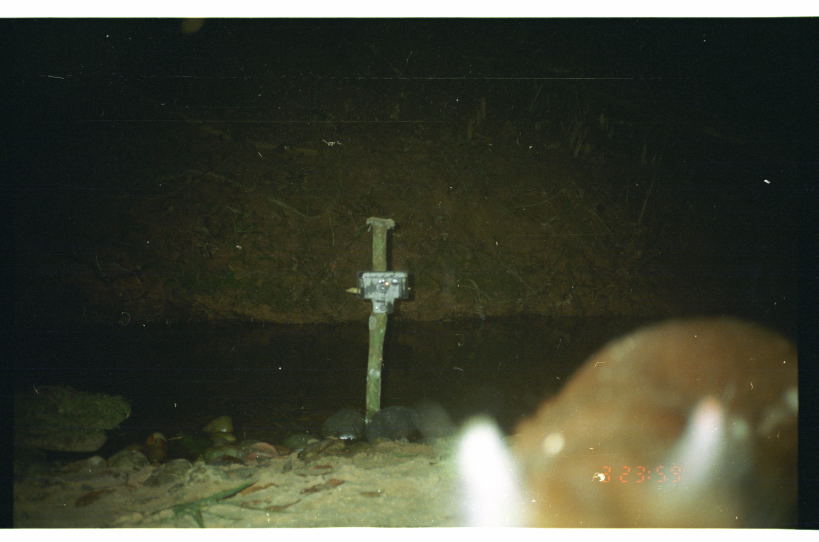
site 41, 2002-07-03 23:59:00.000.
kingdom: Animalia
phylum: Chordata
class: Mammalia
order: Rodentia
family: Dasyproctidae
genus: Dasyprocta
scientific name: Dasyprocta punctata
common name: central american agouti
Dasyprocta punctata (central american agouti).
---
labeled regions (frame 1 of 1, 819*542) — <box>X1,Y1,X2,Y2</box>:
dasyprocta punctata: <box>438,309,798,528</box>